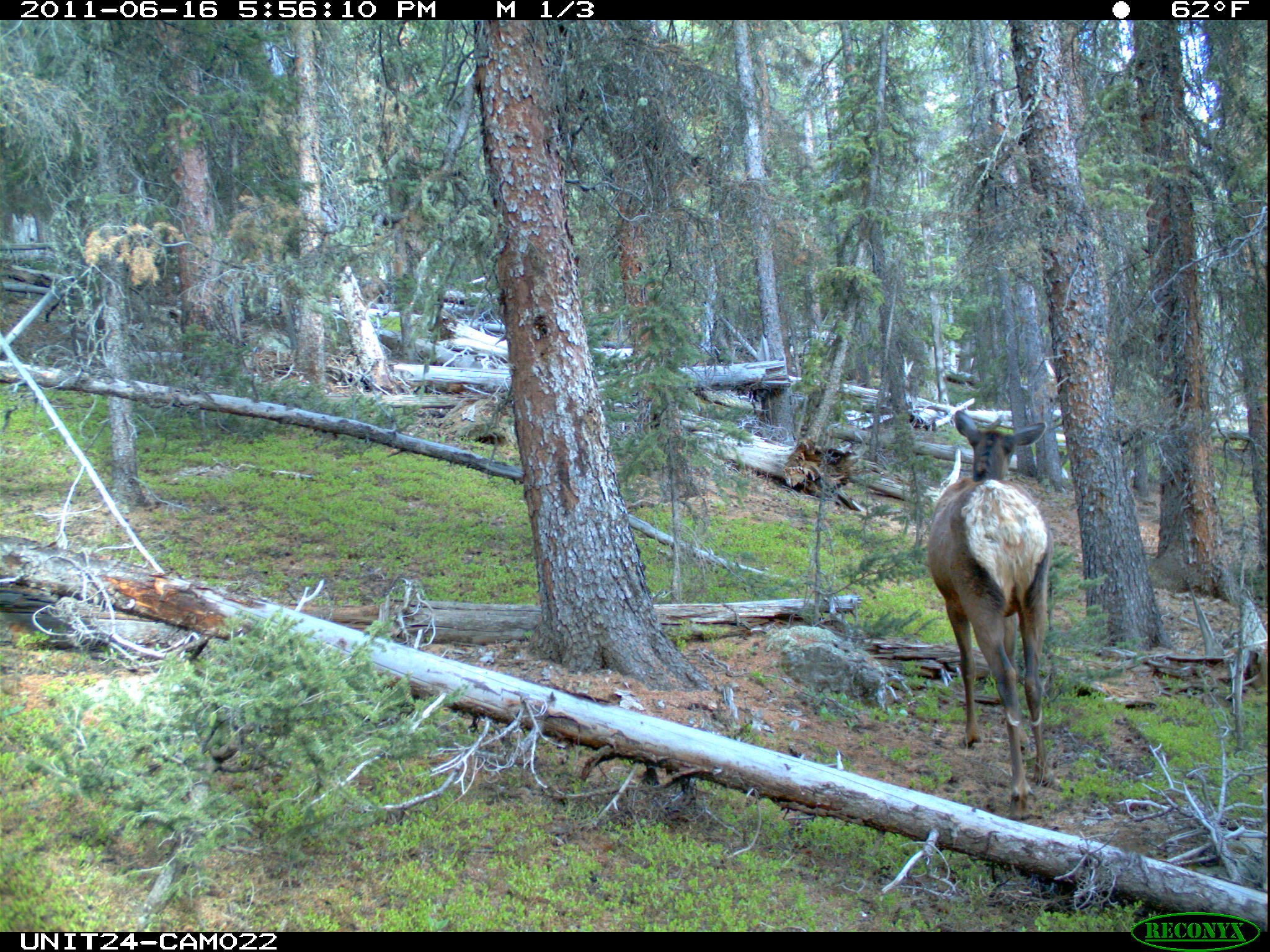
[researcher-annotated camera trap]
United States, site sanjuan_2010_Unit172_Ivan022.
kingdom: Animalia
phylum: Chordata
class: Mammalia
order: Artiodactyla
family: Cervidae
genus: Cervus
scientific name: Cervus elaphus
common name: red deer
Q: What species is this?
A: Cervus elaphus (red deer).